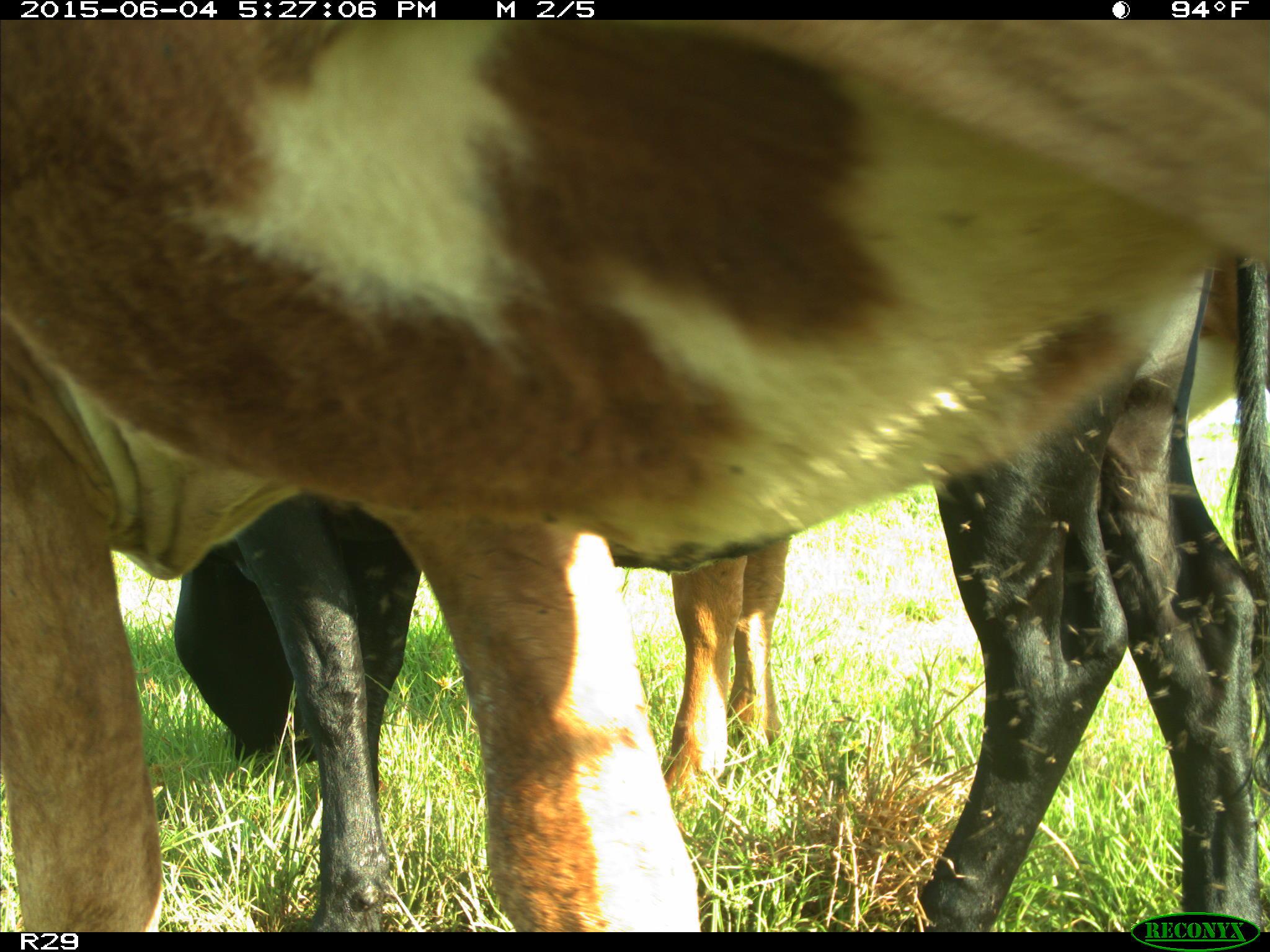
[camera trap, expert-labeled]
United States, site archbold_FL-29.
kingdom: Animalia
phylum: Chordata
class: Mammalia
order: Artiodactyla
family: Bovidae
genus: Bos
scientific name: Bos taurus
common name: domestic cow